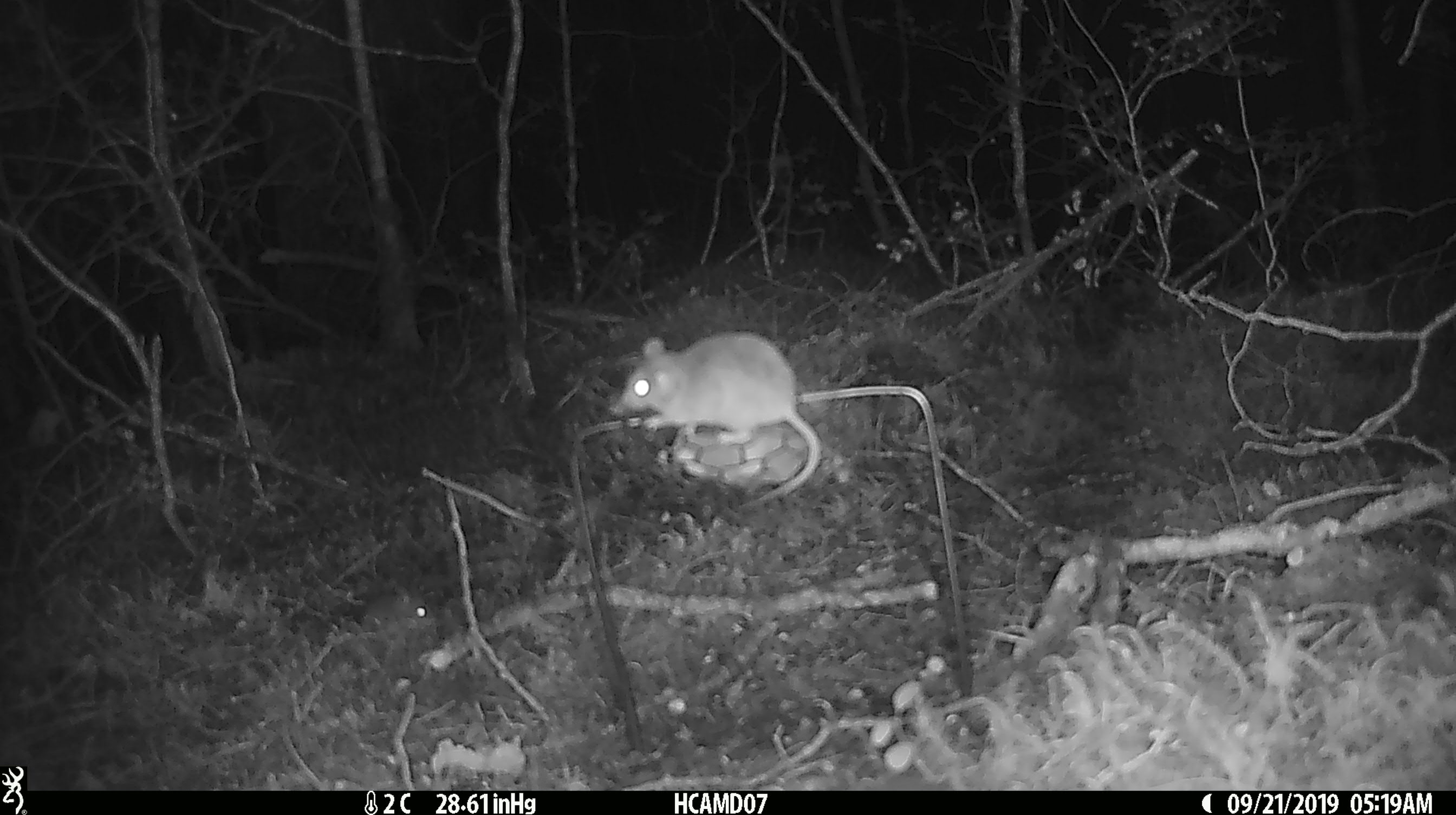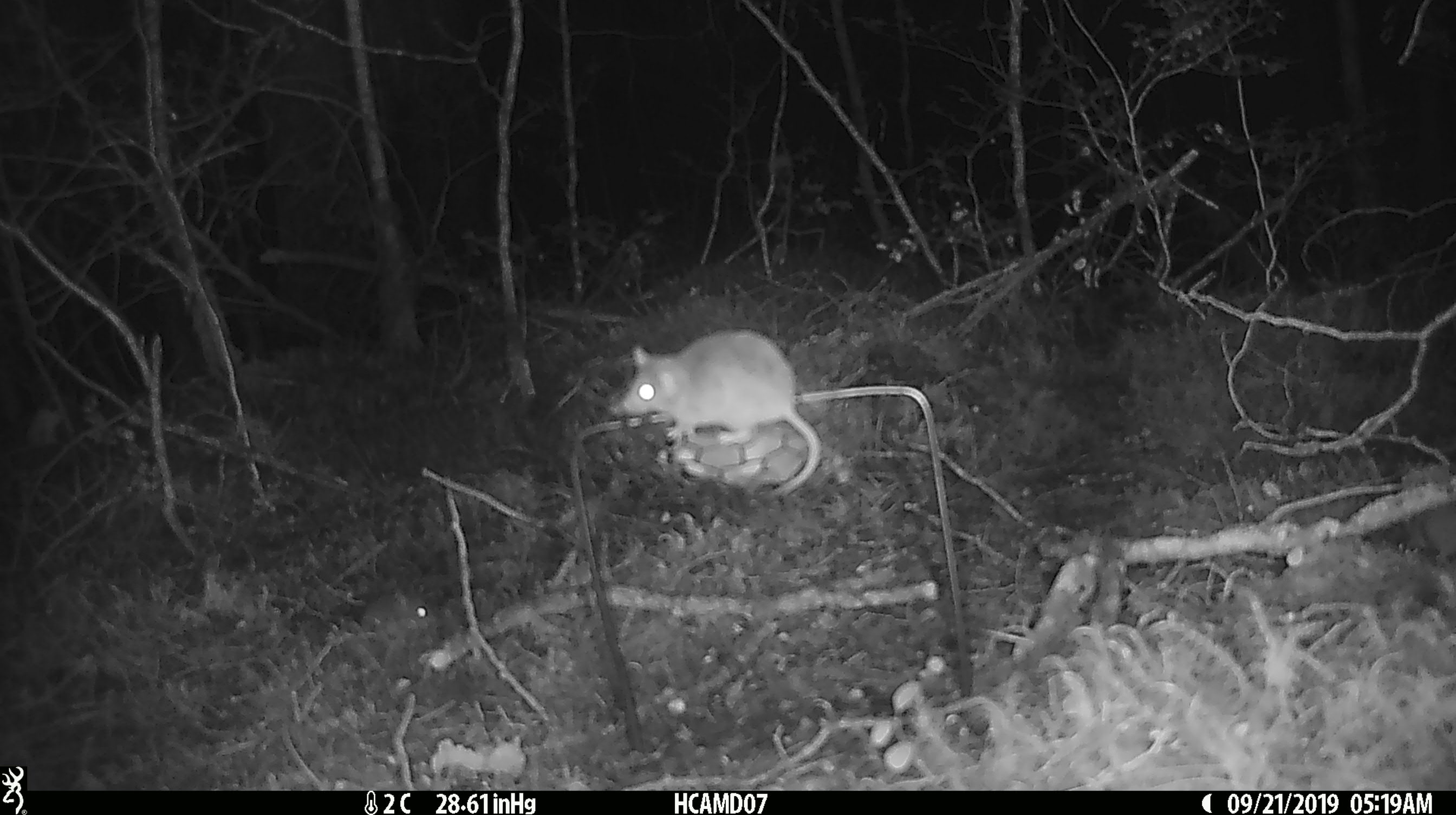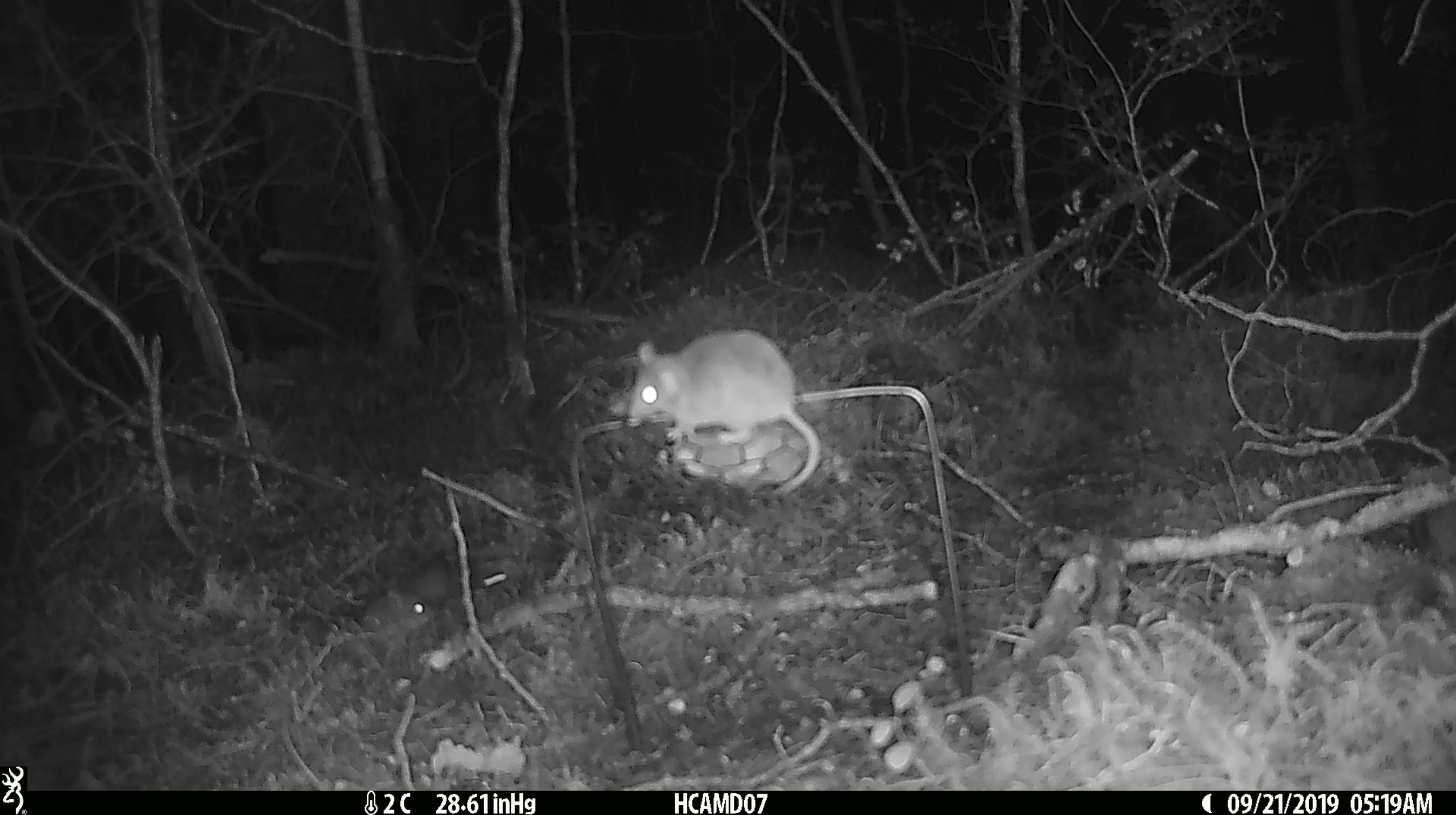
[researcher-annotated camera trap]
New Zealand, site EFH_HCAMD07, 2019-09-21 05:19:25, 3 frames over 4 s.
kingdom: Animalia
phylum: Chordata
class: Mammalia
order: Rodentia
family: Muridae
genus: Mus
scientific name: Mus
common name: mouse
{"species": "mouse (Mus)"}